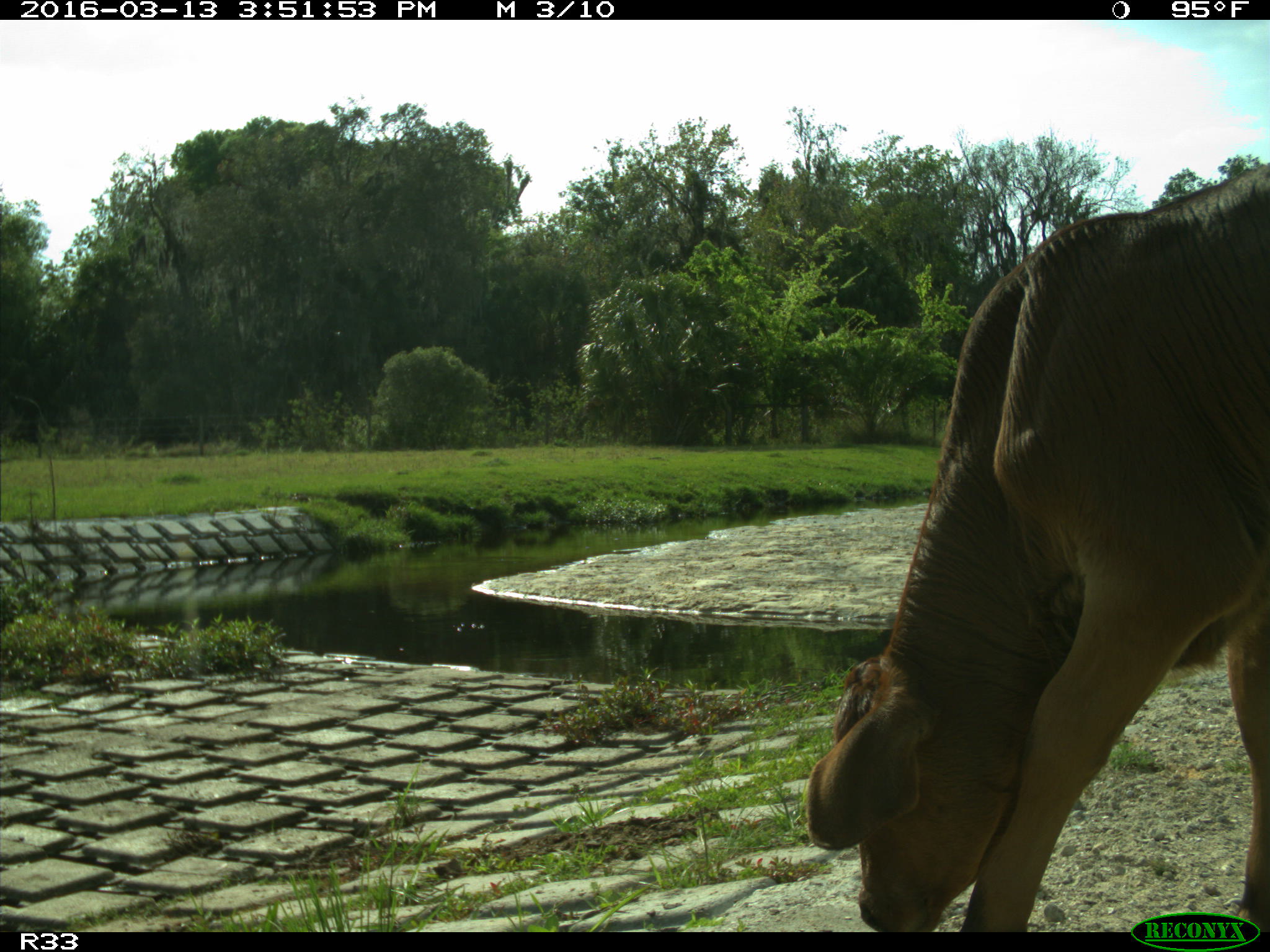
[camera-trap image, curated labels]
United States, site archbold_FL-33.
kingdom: Animalia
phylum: Chordata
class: Mammalia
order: Artiodactyla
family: Bovidae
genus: Bos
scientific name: Bos taurus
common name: domestic cow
Bos taurus (domestic cow).